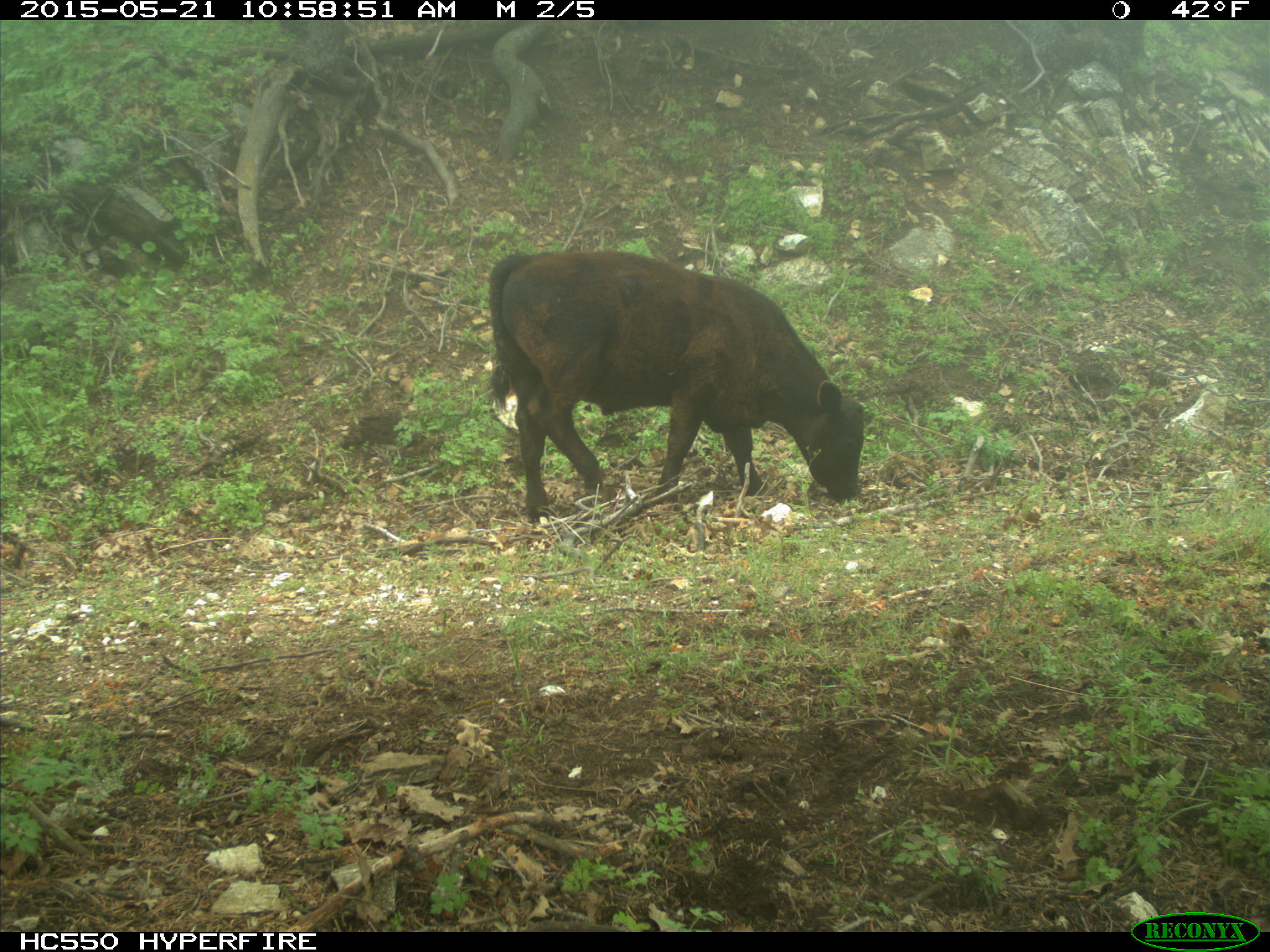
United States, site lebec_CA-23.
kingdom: Animalia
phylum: Chordata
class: Mammalia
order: Artiodactyla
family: Bovidae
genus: Bos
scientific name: Bos taurus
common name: domestic cow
Bos taurus (domestic cow).